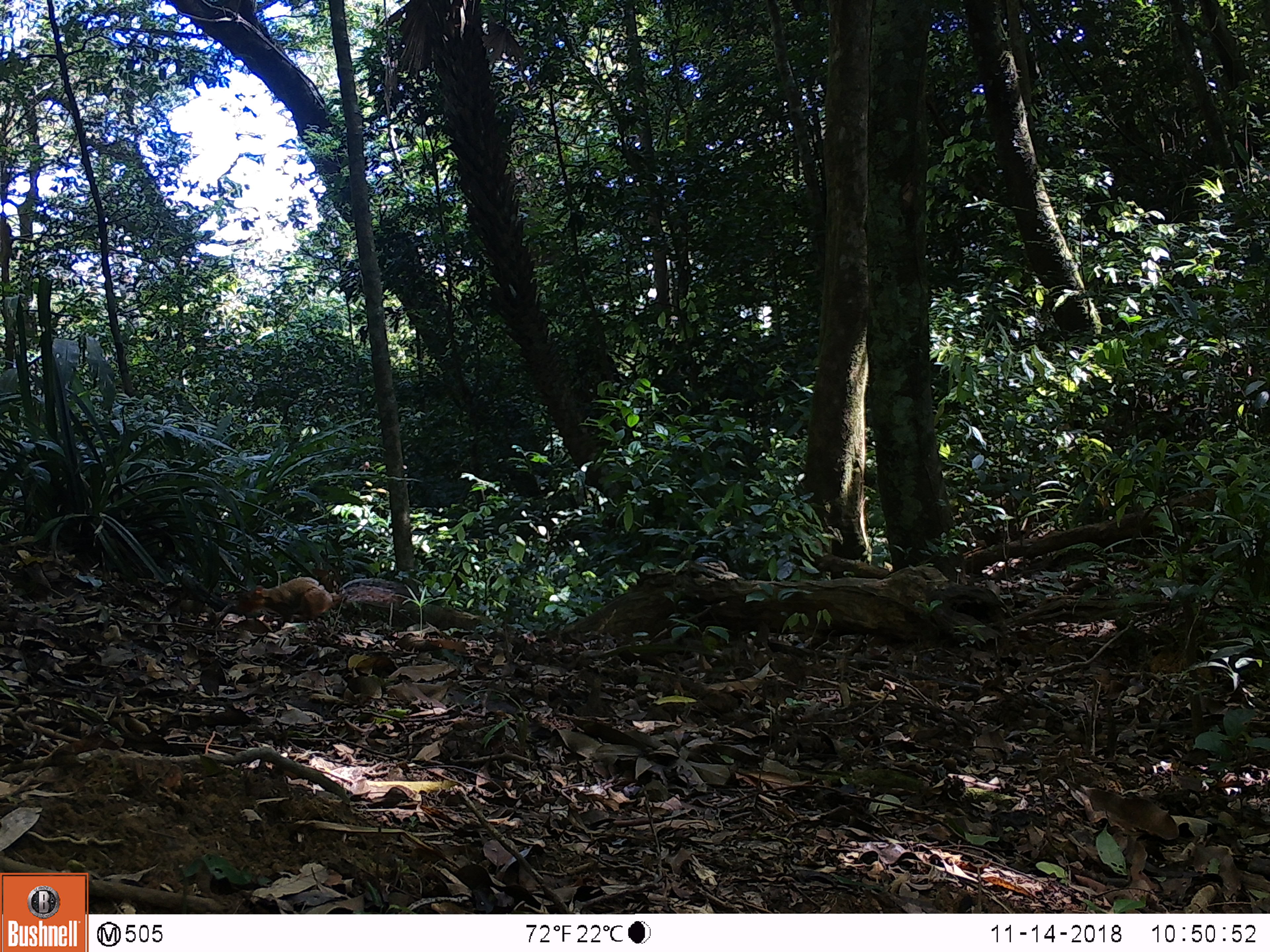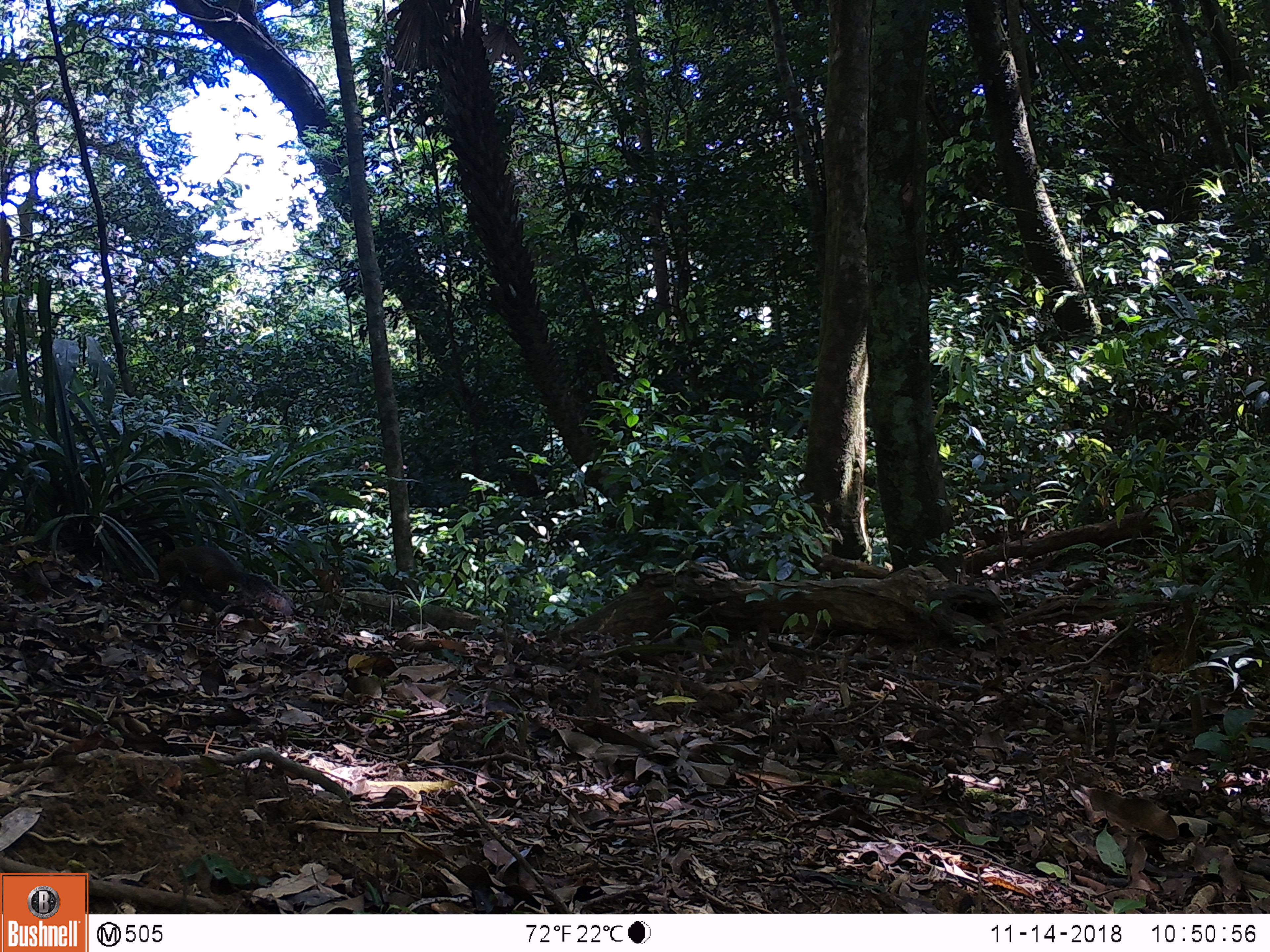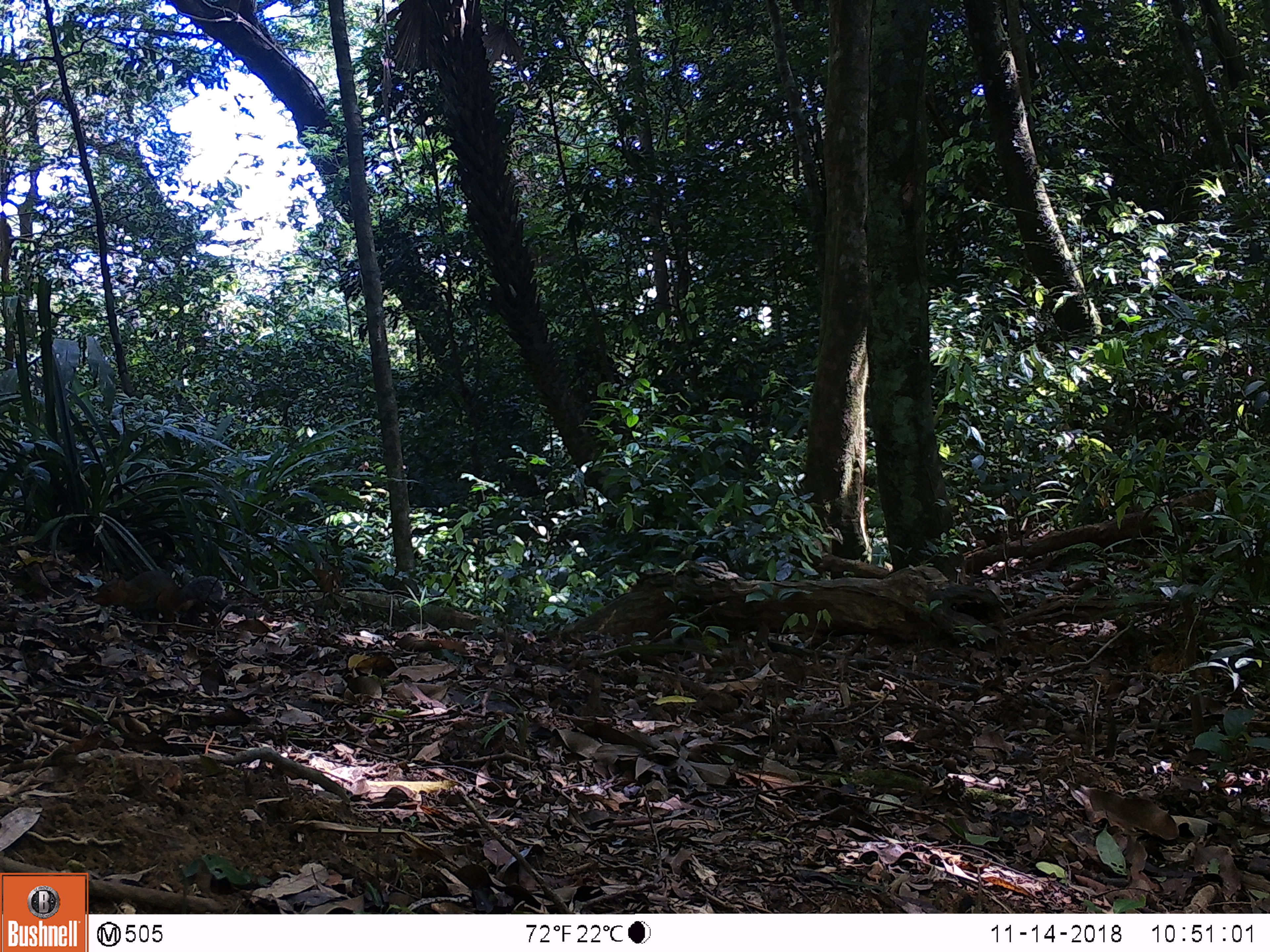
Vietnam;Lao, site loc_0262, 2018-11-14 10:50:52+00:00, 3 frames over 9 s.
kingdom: Animalia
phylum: Chordata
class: Mammalia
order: Rodentia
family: Sciuridae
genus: Dremomys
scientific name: Dremomys rufigenis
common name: red-cheeked squirrel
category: red cheeked squirrel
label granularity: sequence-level